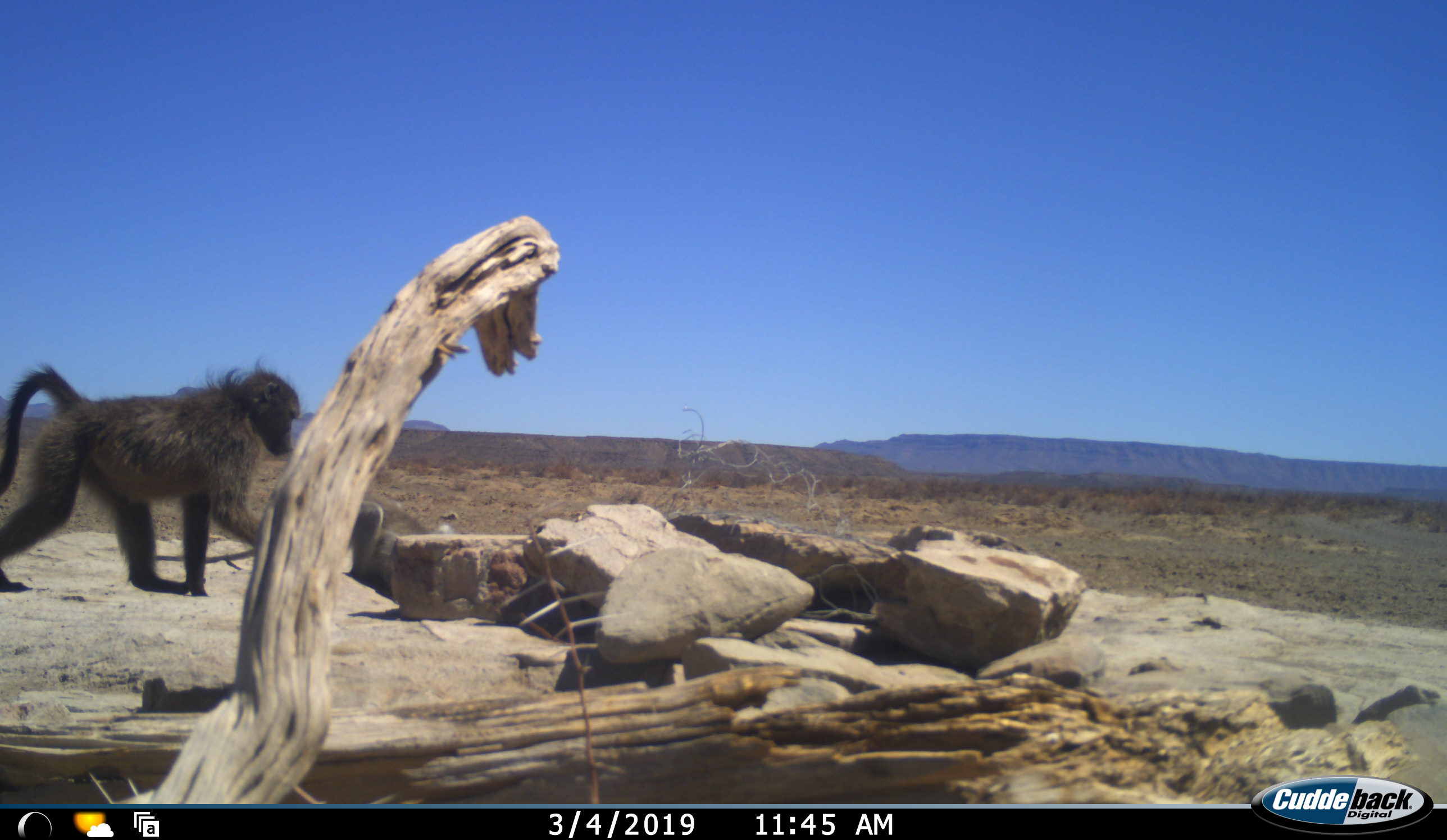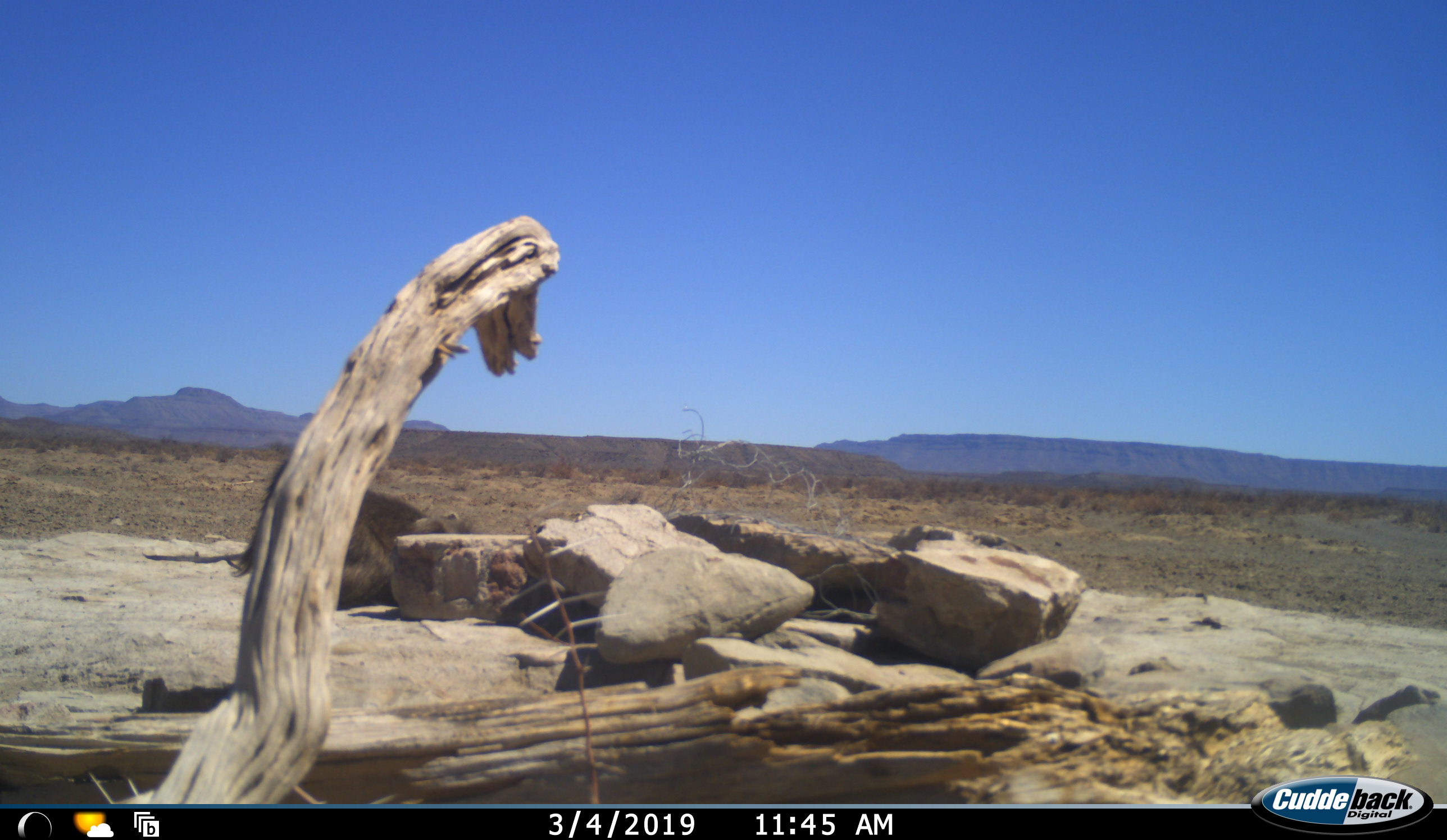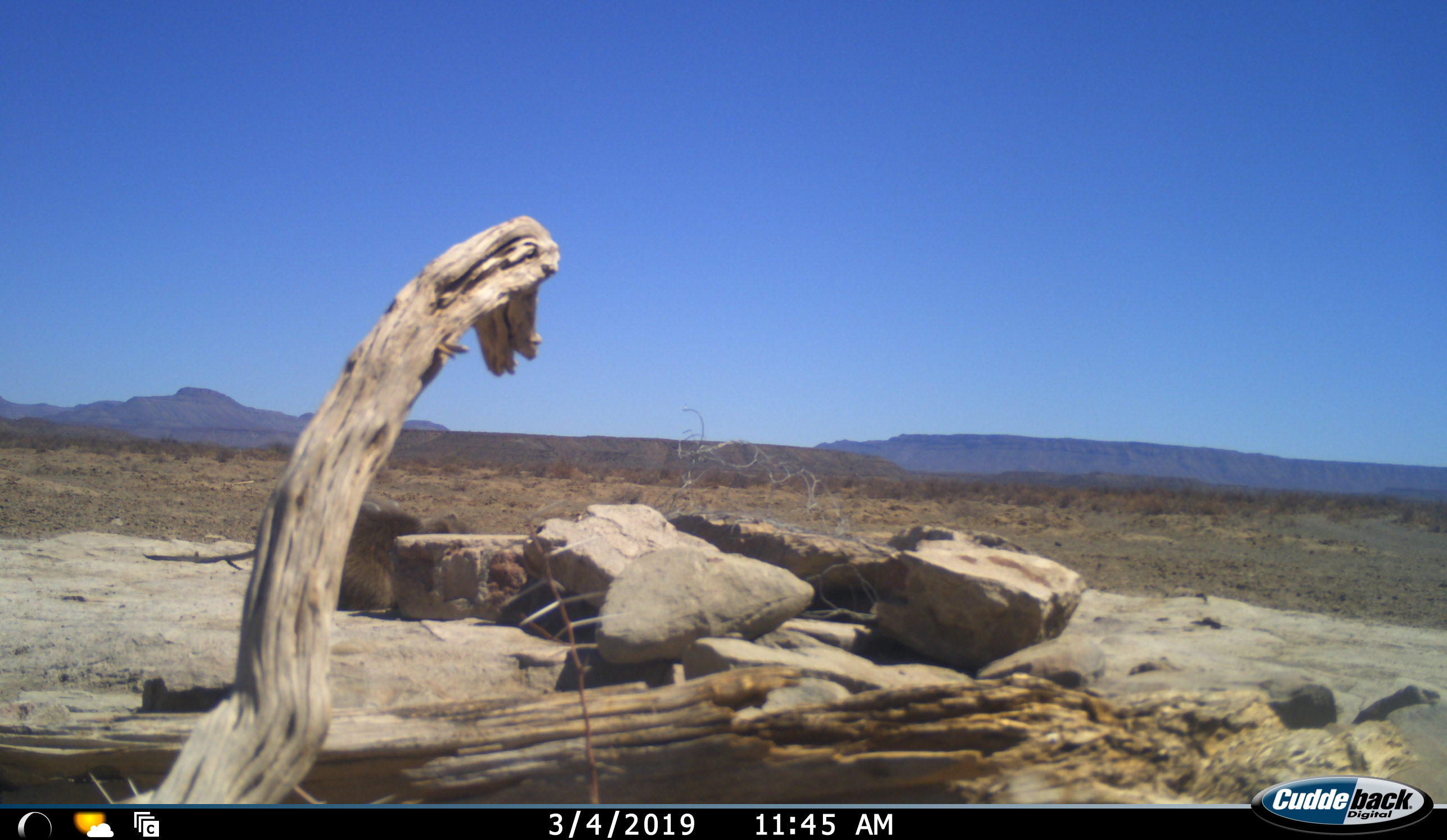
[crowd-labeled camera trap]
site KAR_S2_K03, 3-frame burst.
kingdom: Animalia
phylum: Chordata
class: Mammalia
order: Primates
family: Cercopithecidae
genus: Papio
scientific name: Papio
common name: baboon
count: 1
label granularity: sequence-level